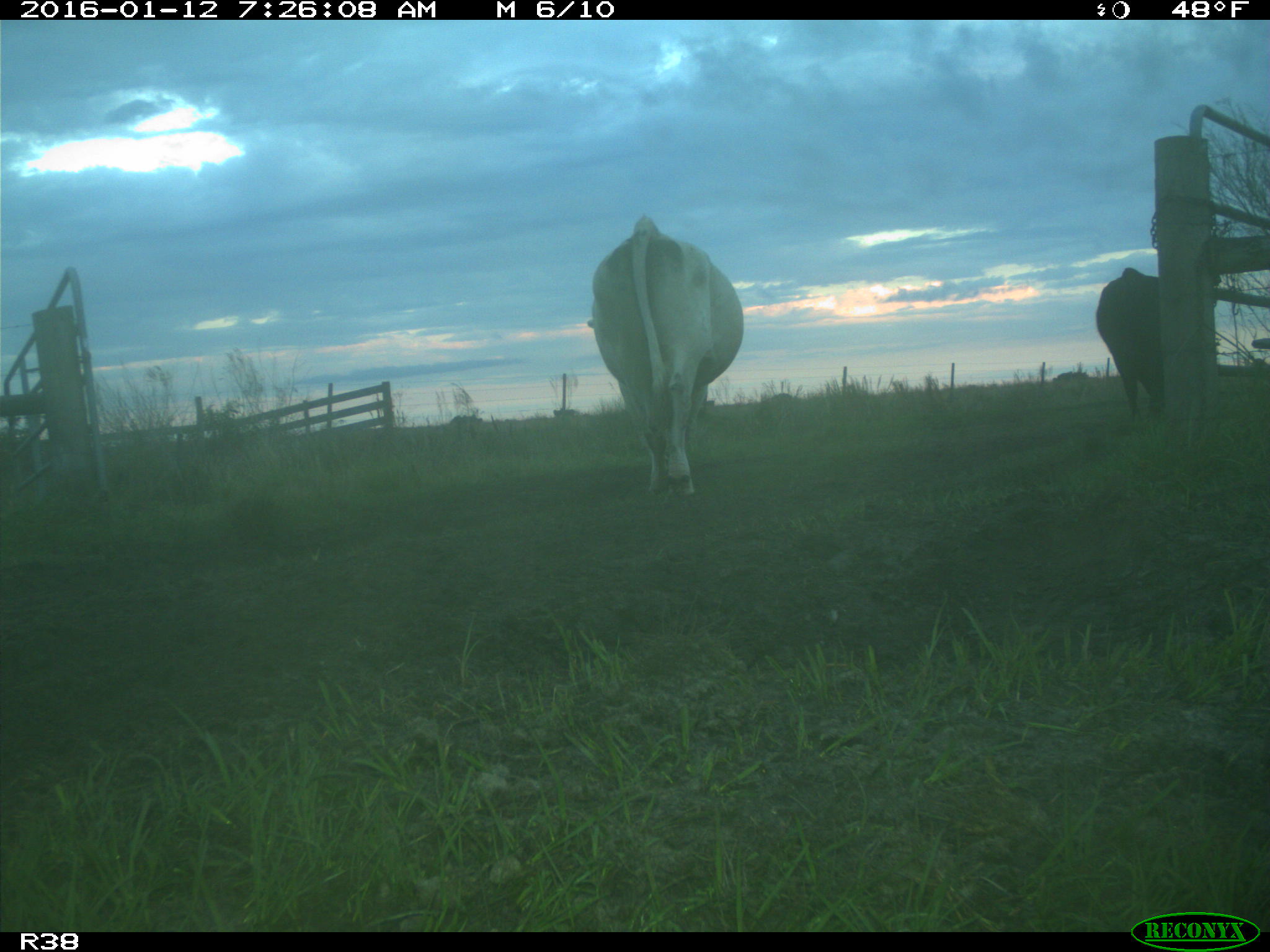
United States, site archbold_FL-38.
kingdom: Animalia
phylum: Chordata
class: Mammalia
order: Artiodactyla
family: Bovidae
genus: Bos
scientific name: Bos taurus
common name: domestic cow